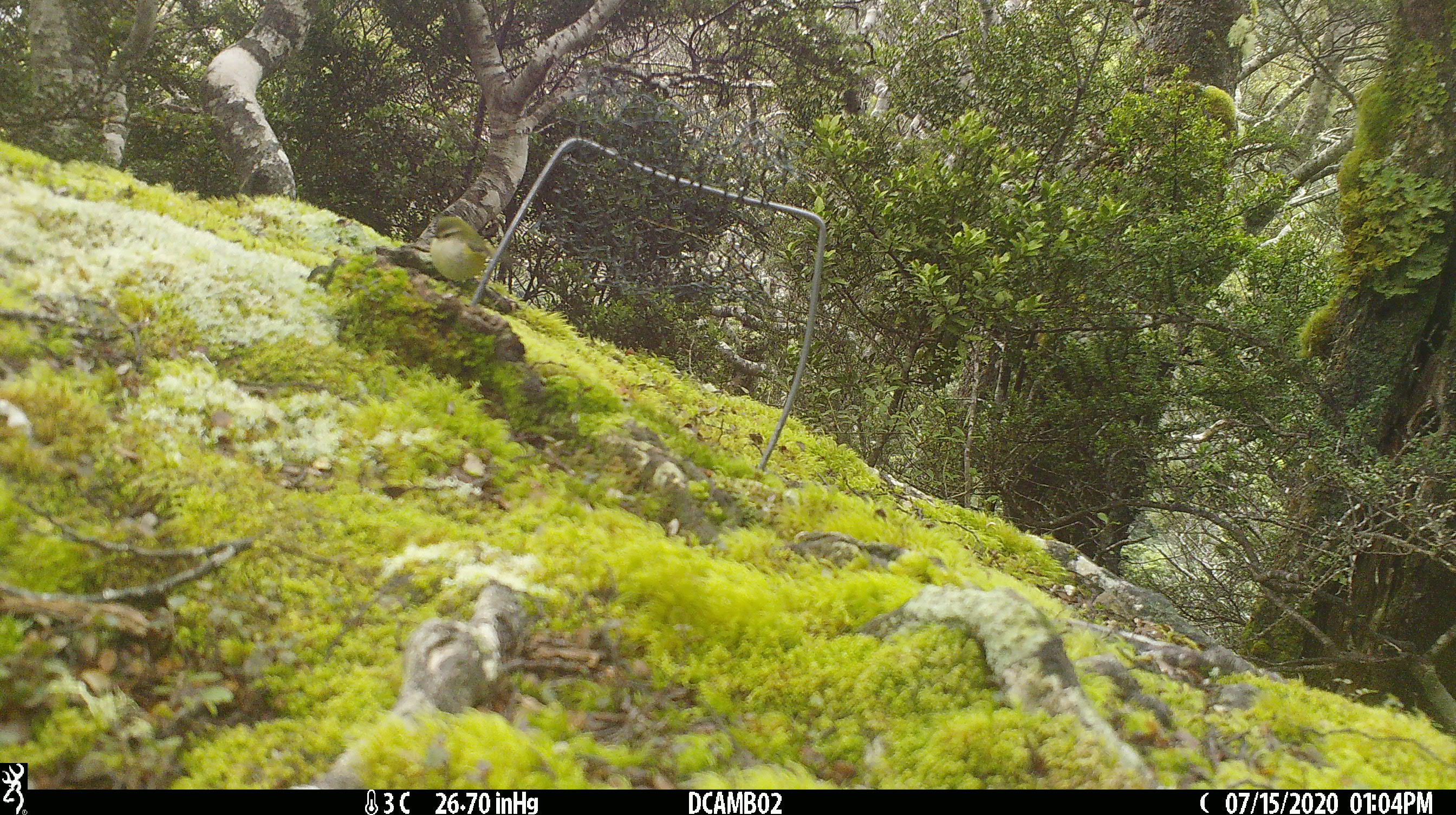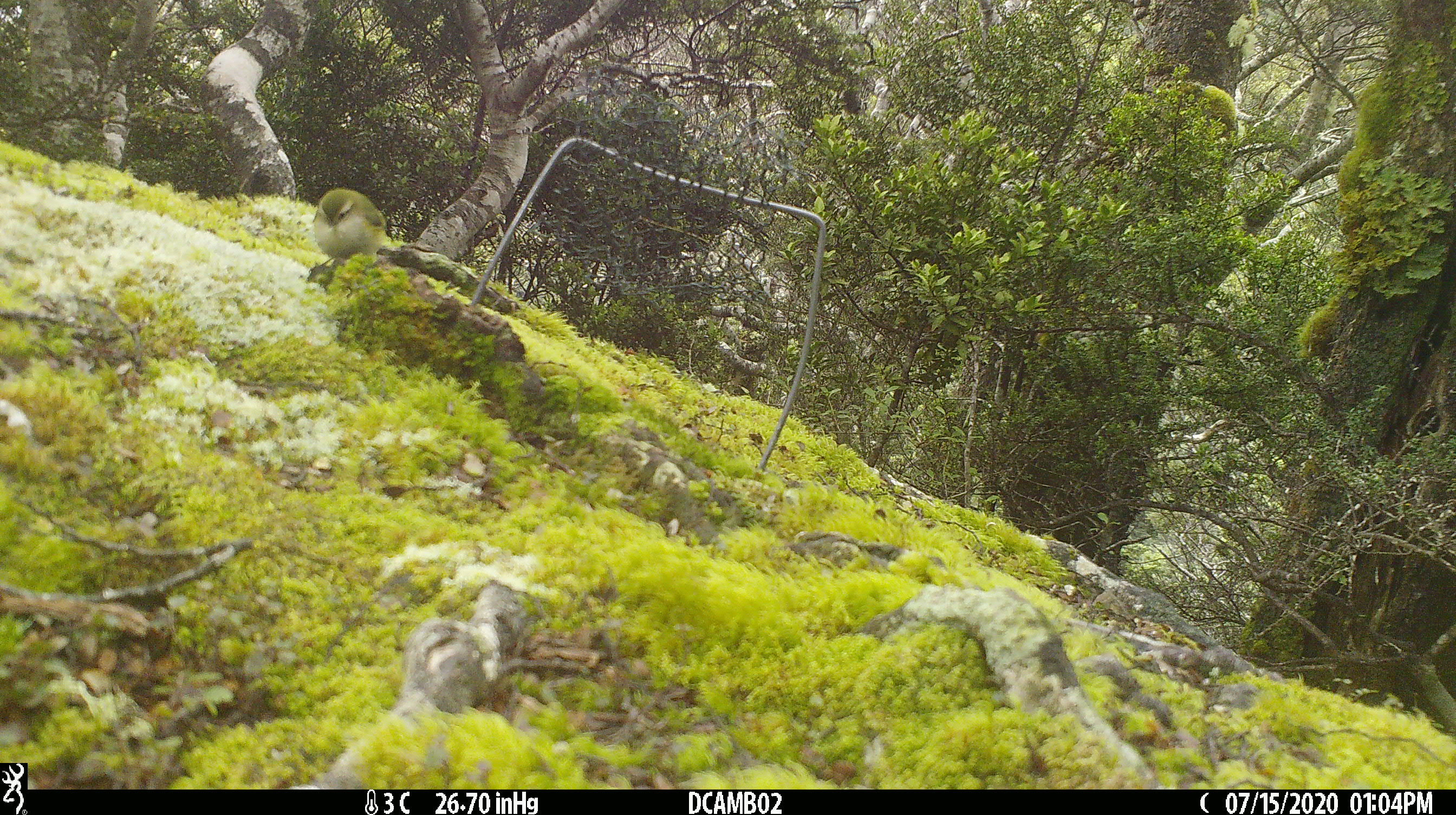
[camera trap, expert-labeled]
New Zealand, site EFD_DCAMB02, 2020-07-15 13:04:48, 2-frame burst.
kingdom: Animalia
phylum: Chordata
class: Aves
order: Passeriformes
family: Acanthisittidae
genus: Acanthisitta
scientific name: Acanthisitta chloris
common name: rifleman